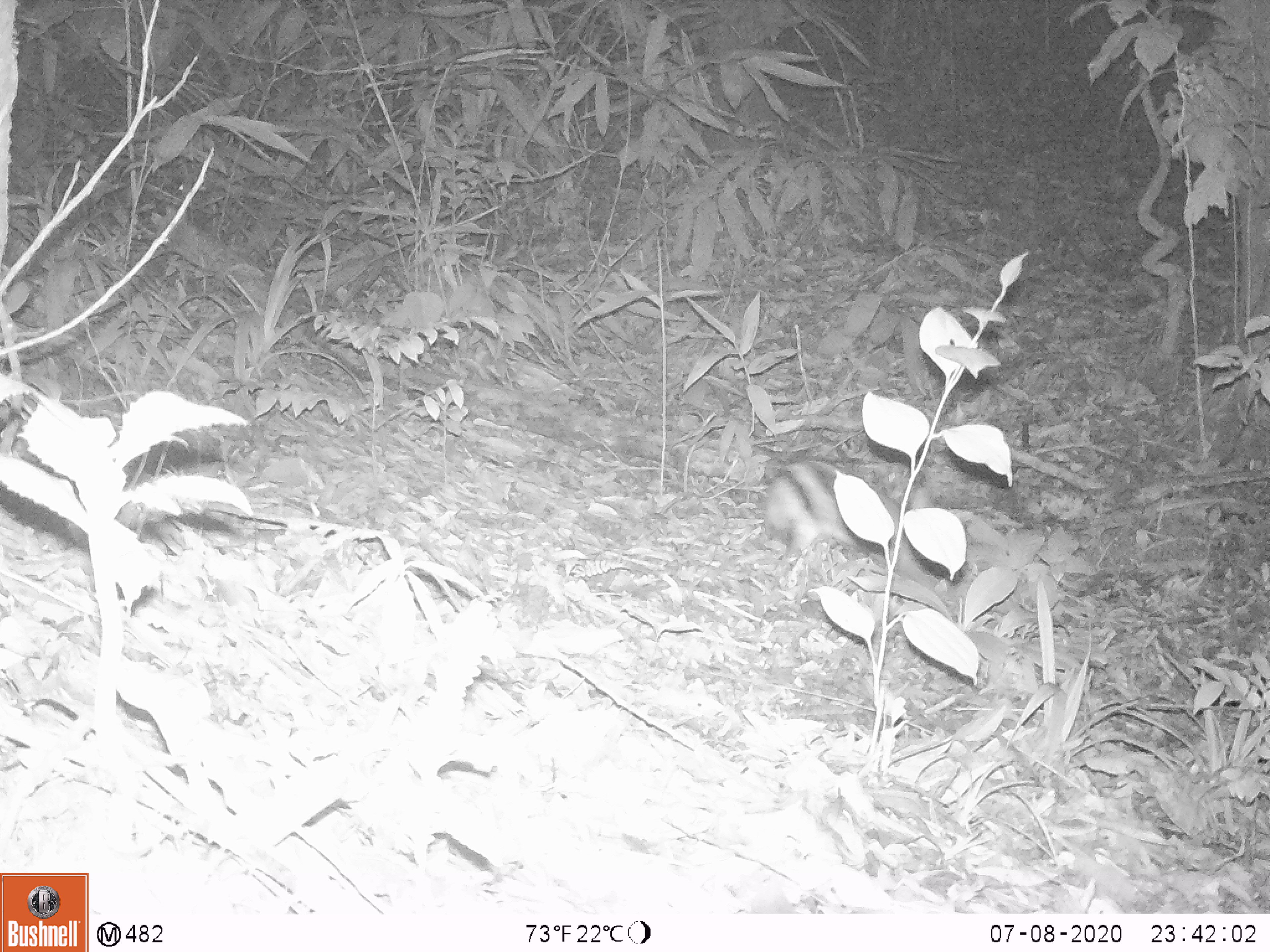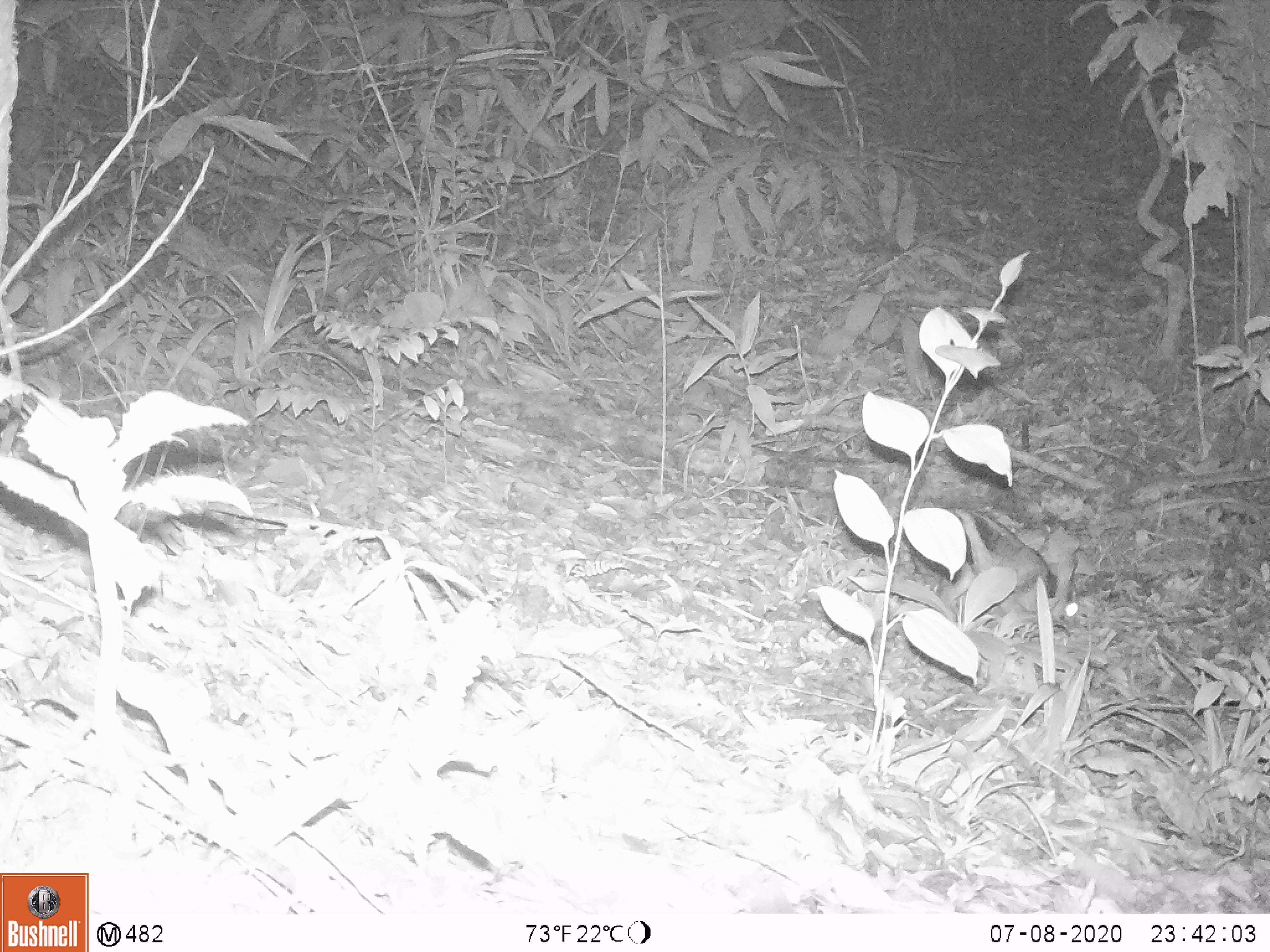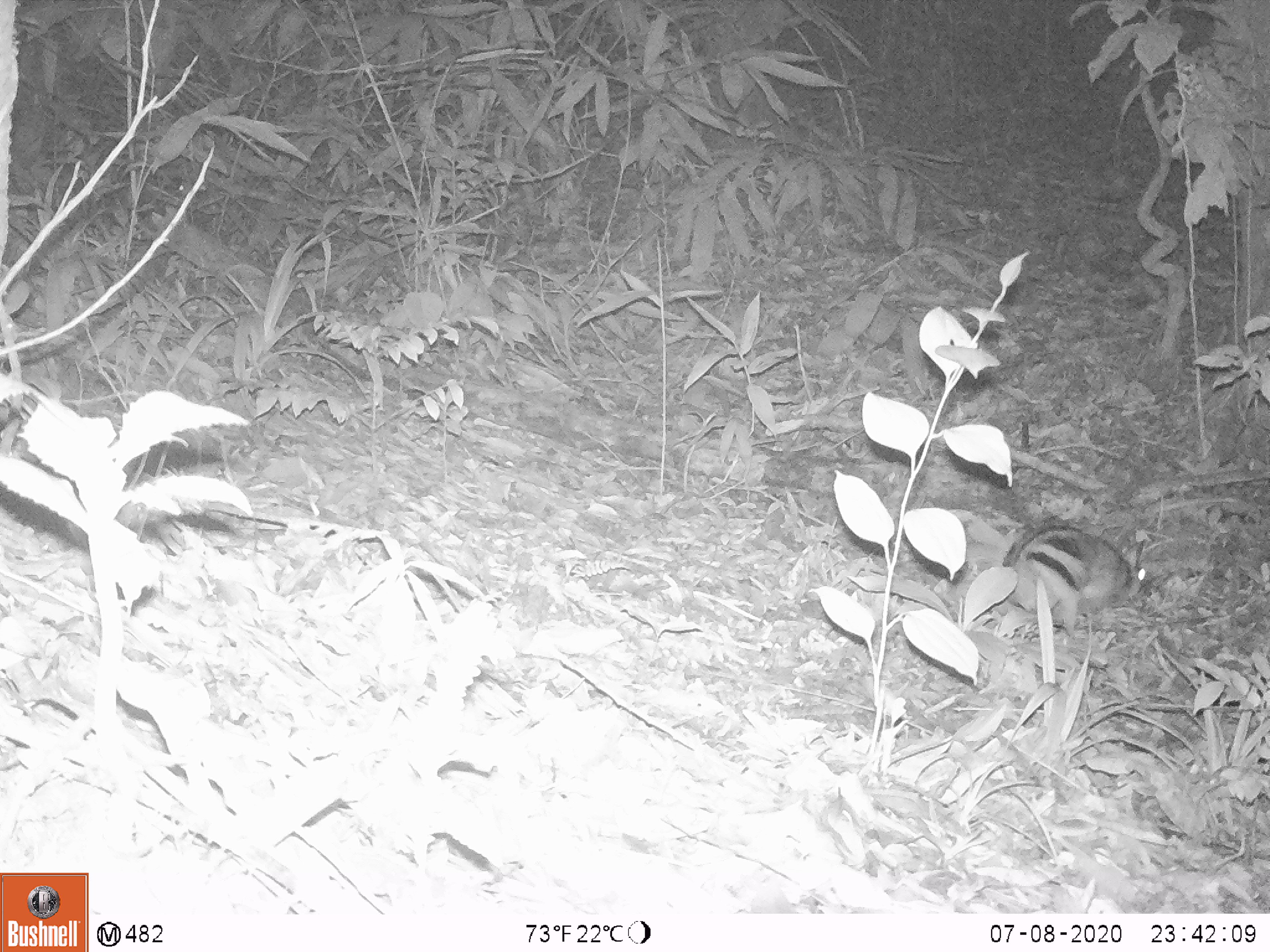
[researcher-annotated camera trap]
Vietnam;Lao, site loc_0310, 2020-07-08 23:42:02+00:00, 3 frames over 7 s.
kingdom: Animalia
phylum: Chordata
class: Mammalia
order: Lagomorpha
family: Leporidae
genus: Nesolagus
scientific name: Nesolagus timminsi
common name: annamite striped rabbit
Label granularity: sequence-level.